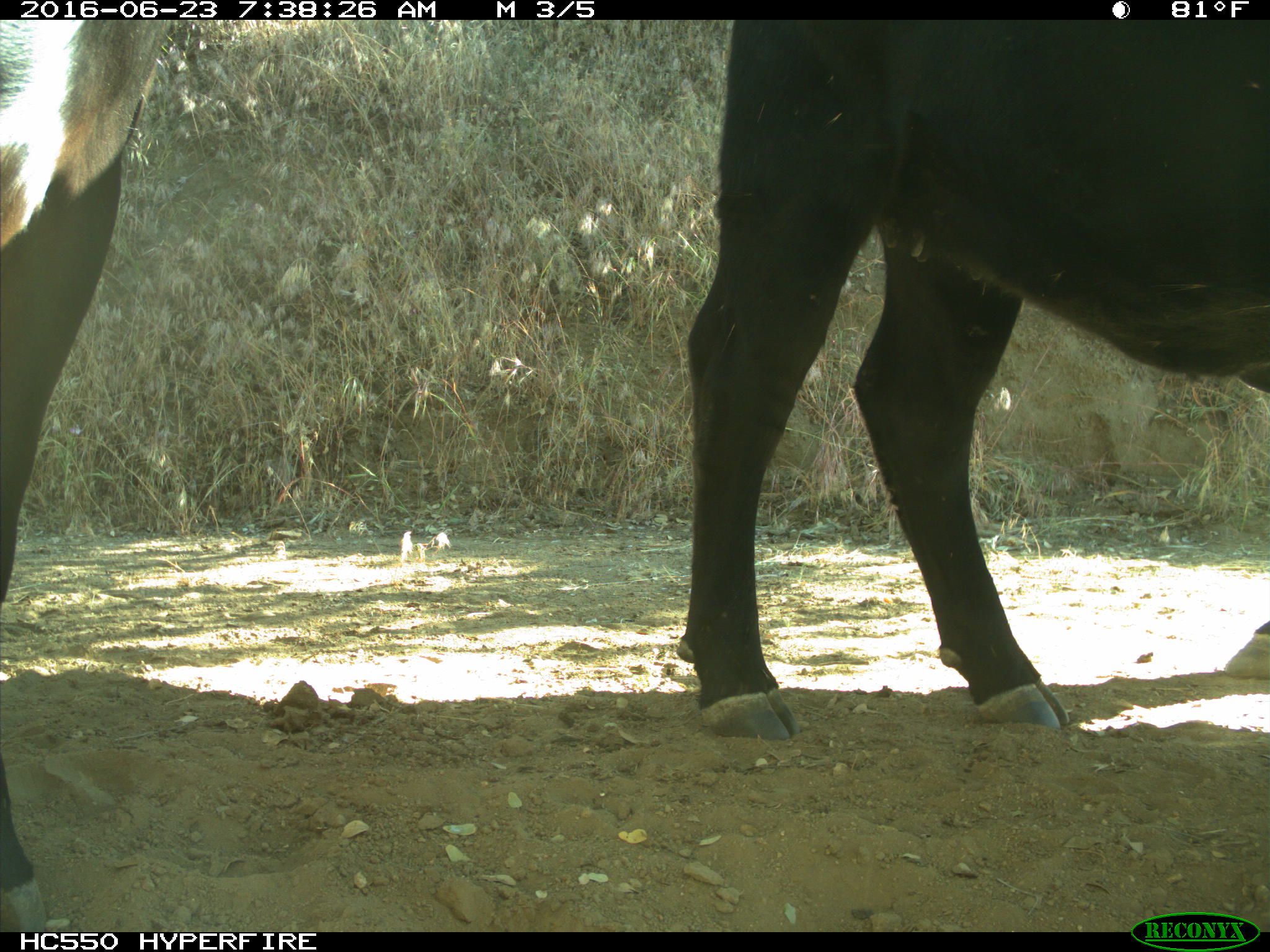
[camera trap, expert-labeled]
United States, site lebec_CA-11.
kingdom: Animalia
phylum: Chordata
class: Mammalia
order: Artiodactyla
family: Bovidae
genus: Bos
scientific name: Bos taurus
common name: domestic cow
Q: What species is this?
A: Bos taurus (domestic cow).